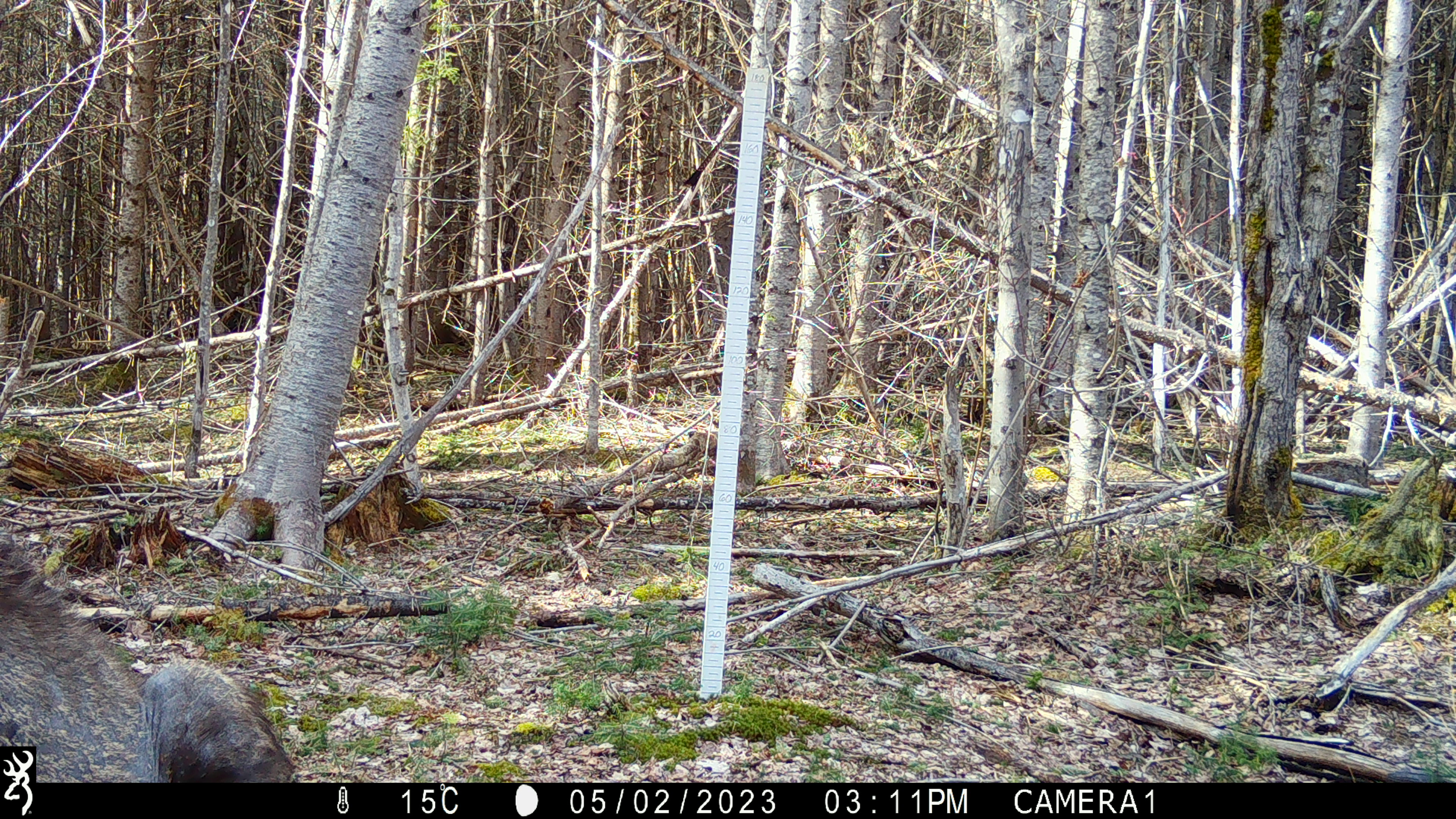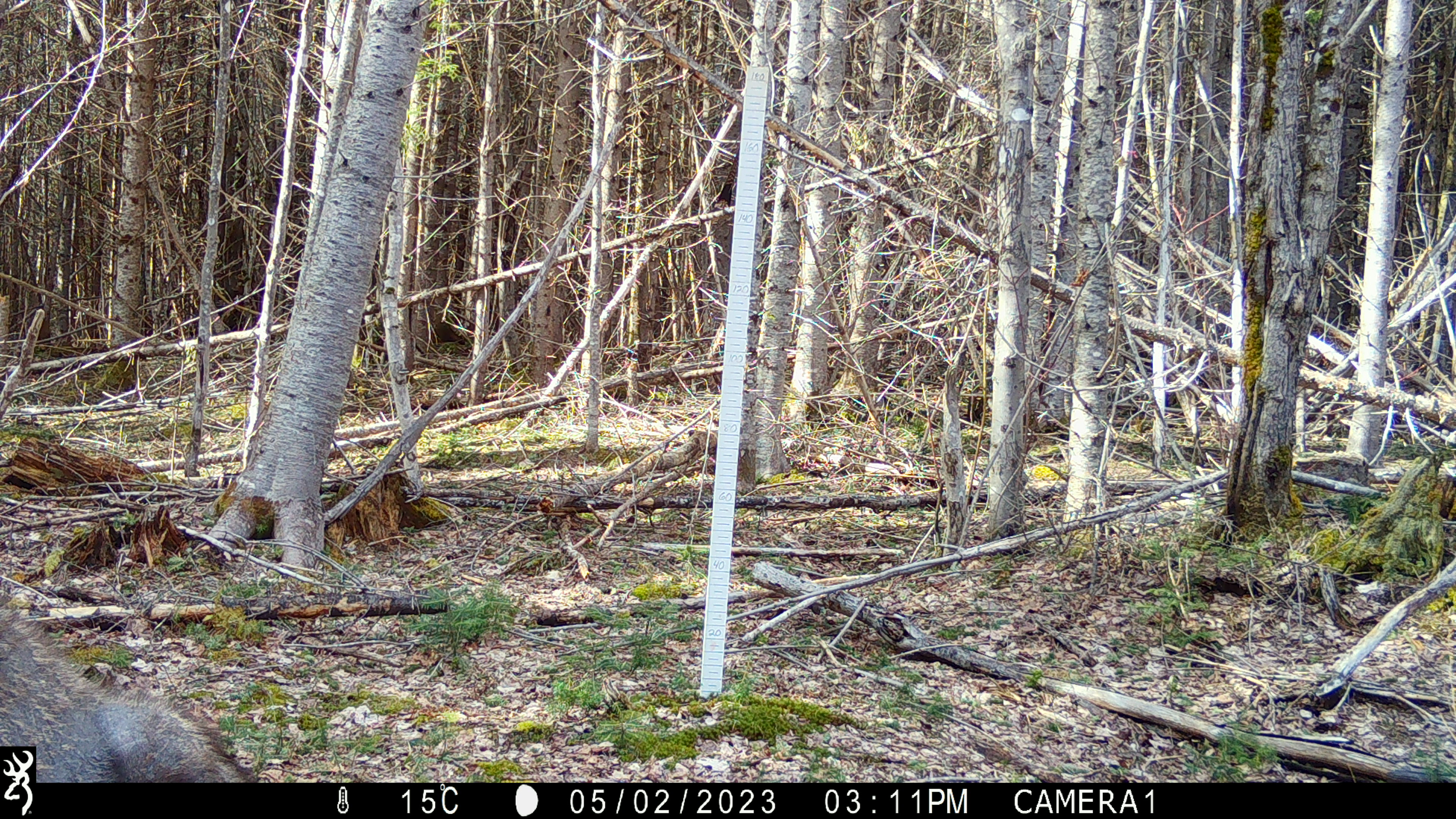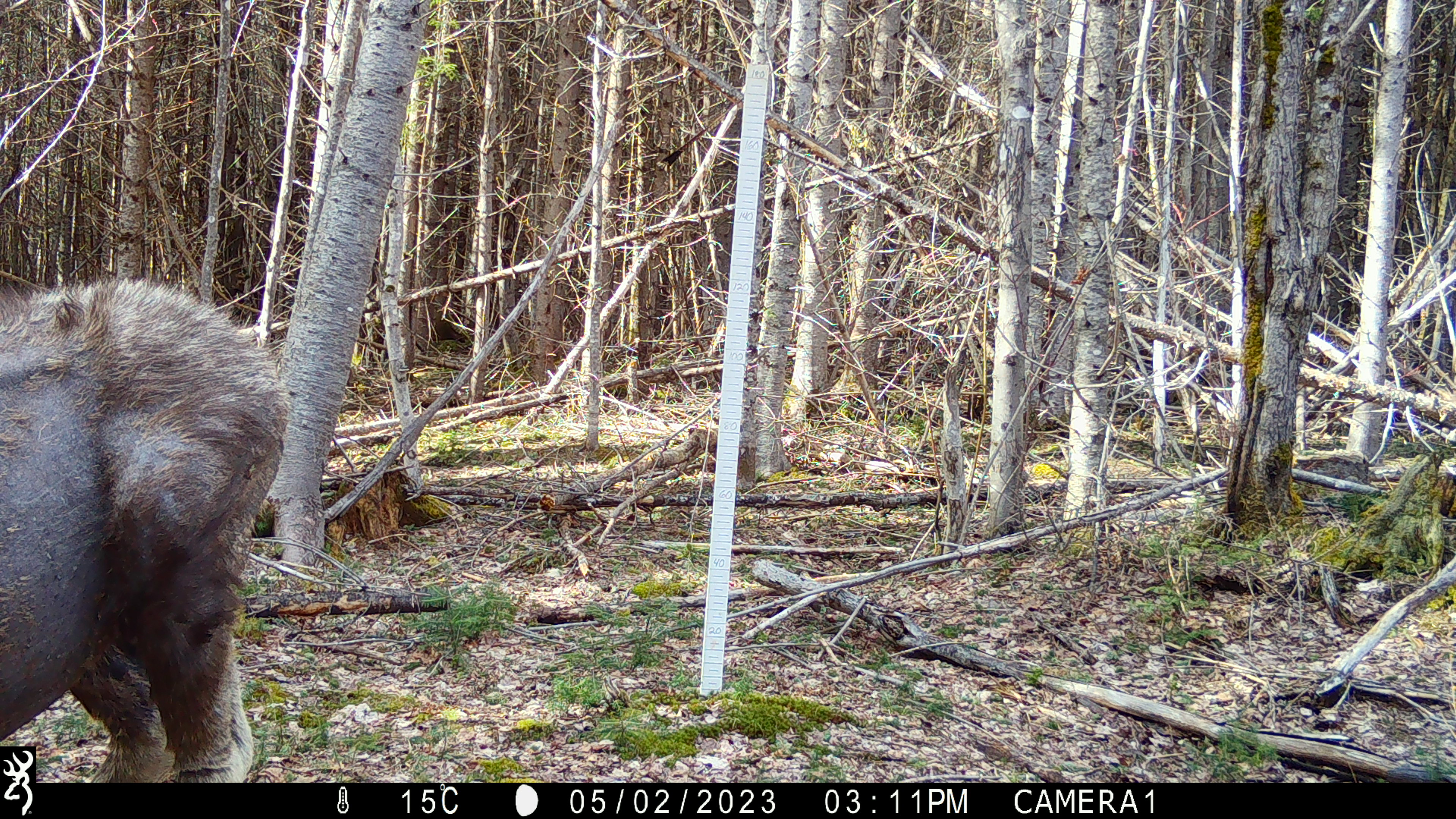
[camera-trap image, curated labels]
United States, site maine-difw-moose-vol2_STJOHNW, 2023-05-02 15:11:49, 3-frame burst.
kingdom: Animalia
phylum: Chordata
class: Mammalia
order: Artiodactyla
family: Cervidae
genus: Alces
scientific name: Alces alces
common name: moose